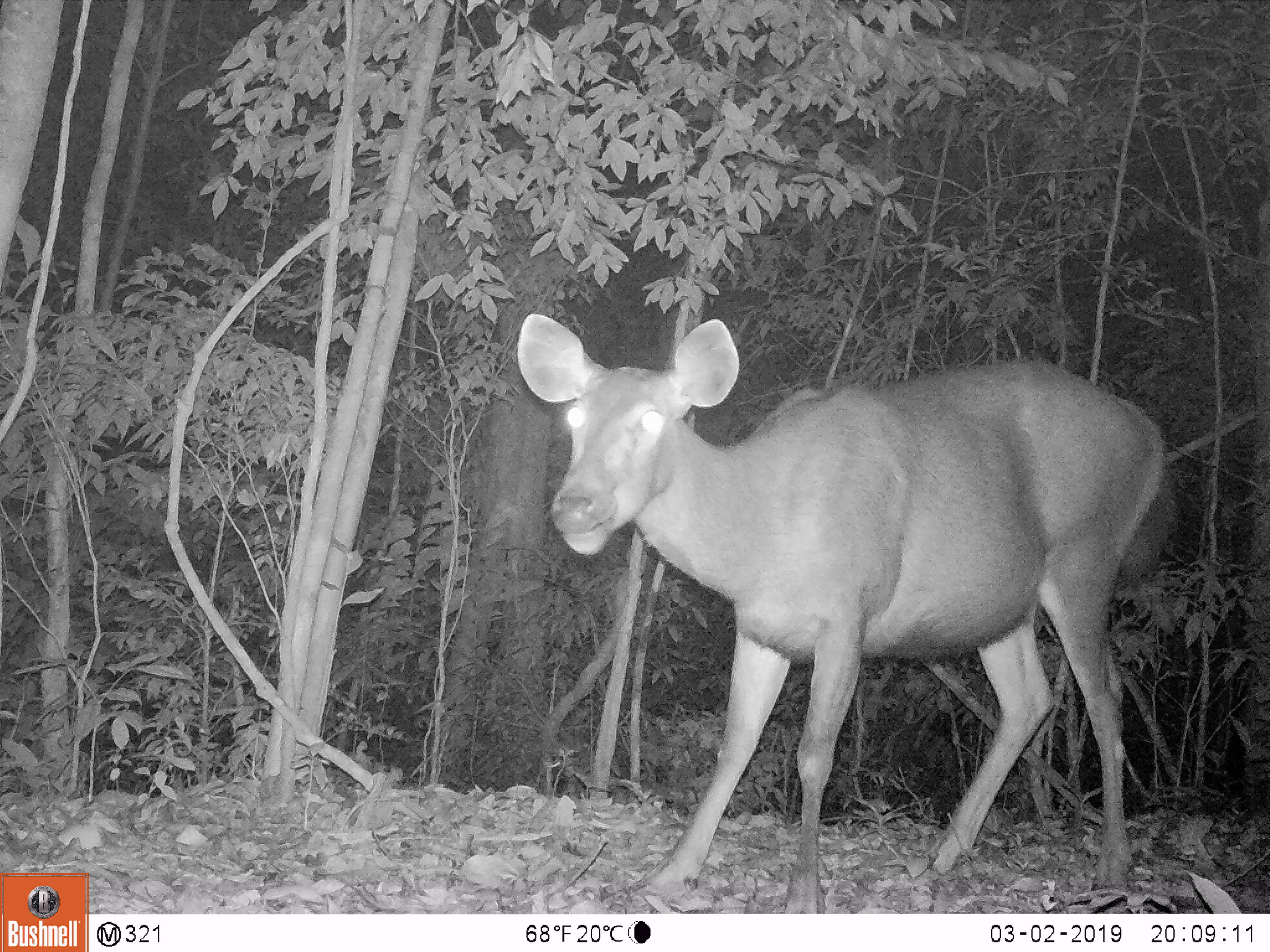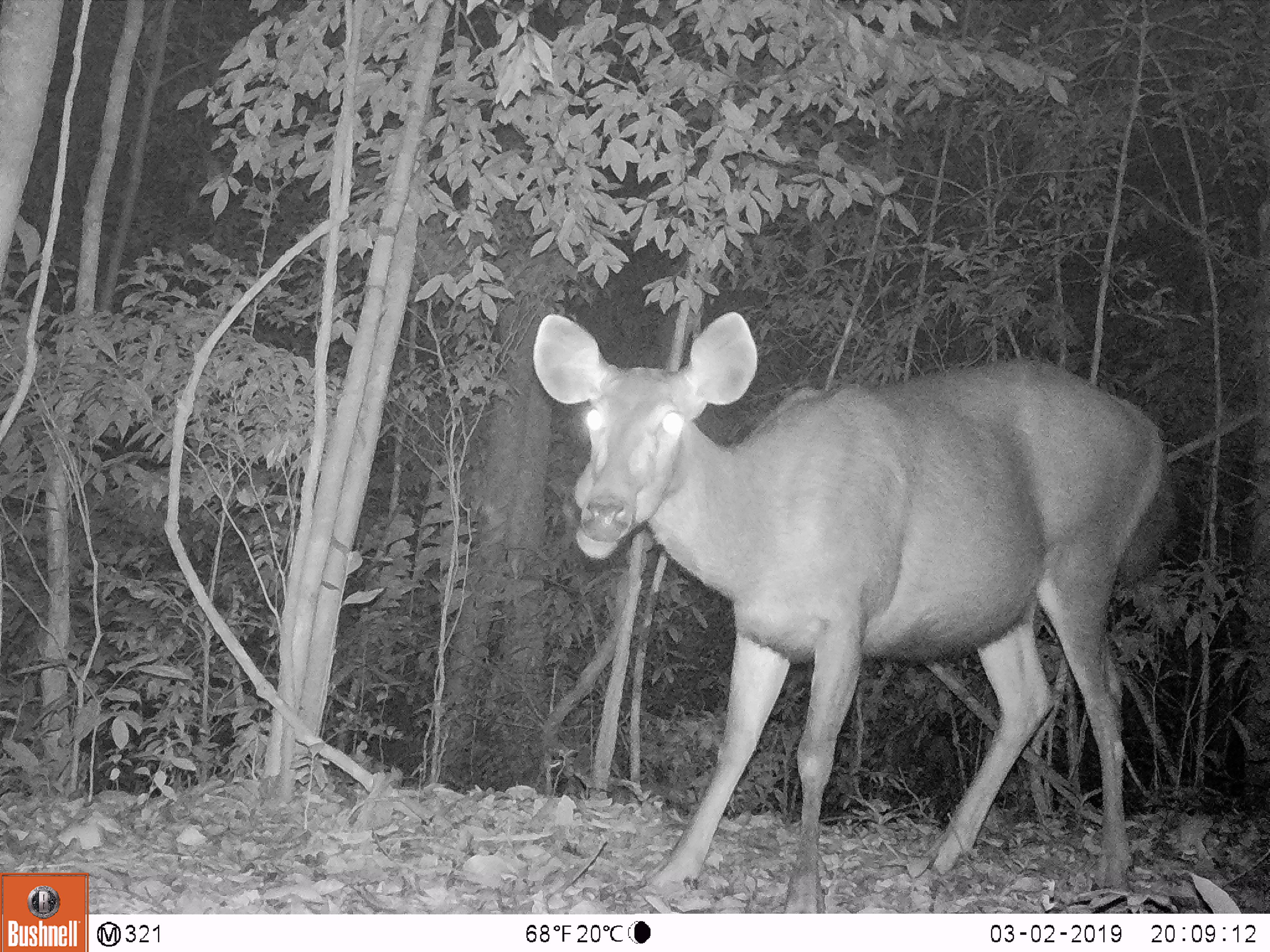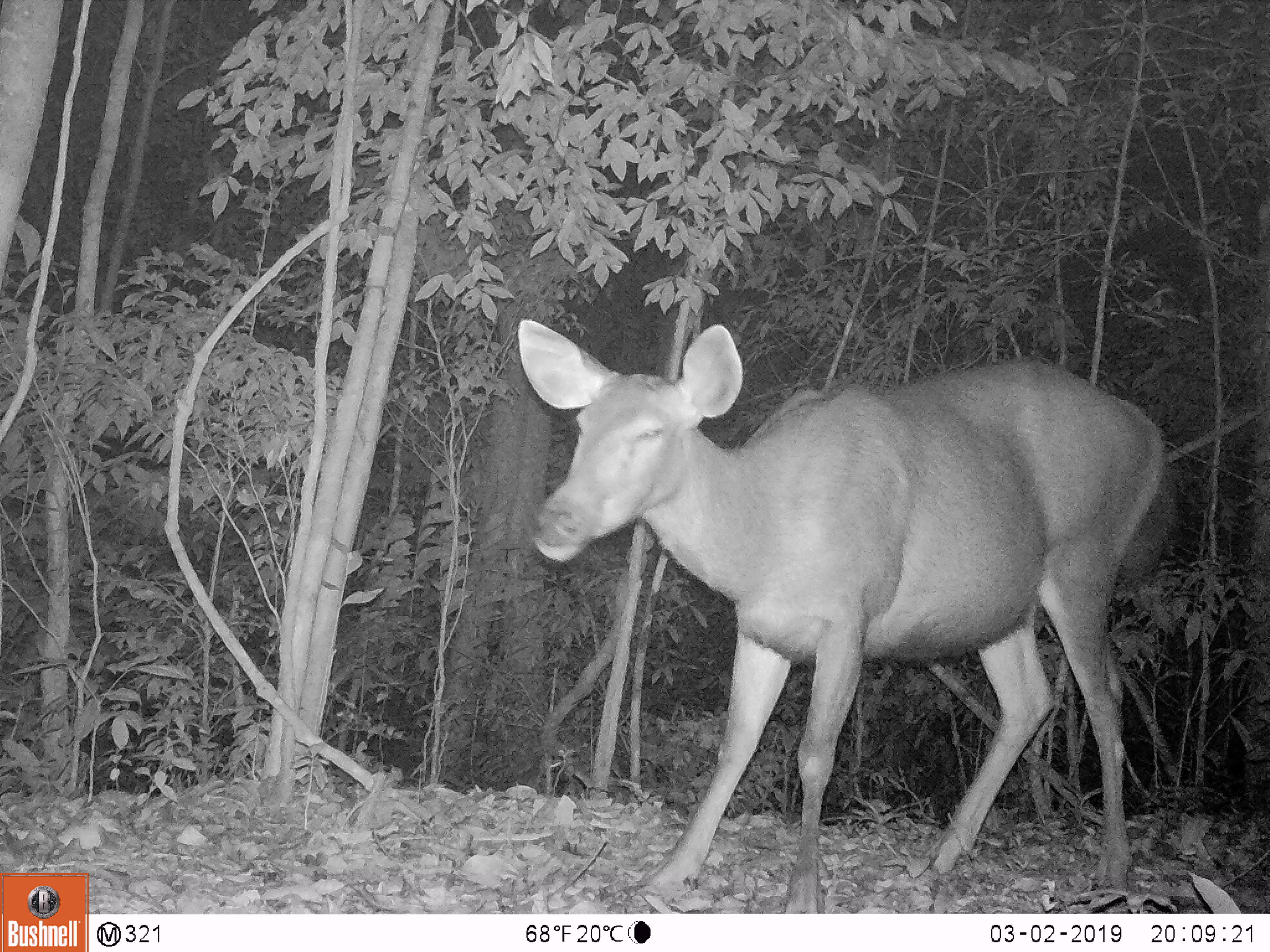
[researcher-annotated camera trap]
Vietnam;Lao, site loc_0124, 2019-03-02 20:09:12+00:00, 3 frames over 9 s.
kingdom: Animalia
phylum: Chordata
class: Mammalia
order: Artiodactyla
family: Cervidae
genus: Rusa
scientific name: Rusa unicolor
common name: sambar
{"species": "sambar (Rusa unicolor)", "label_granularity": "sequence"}